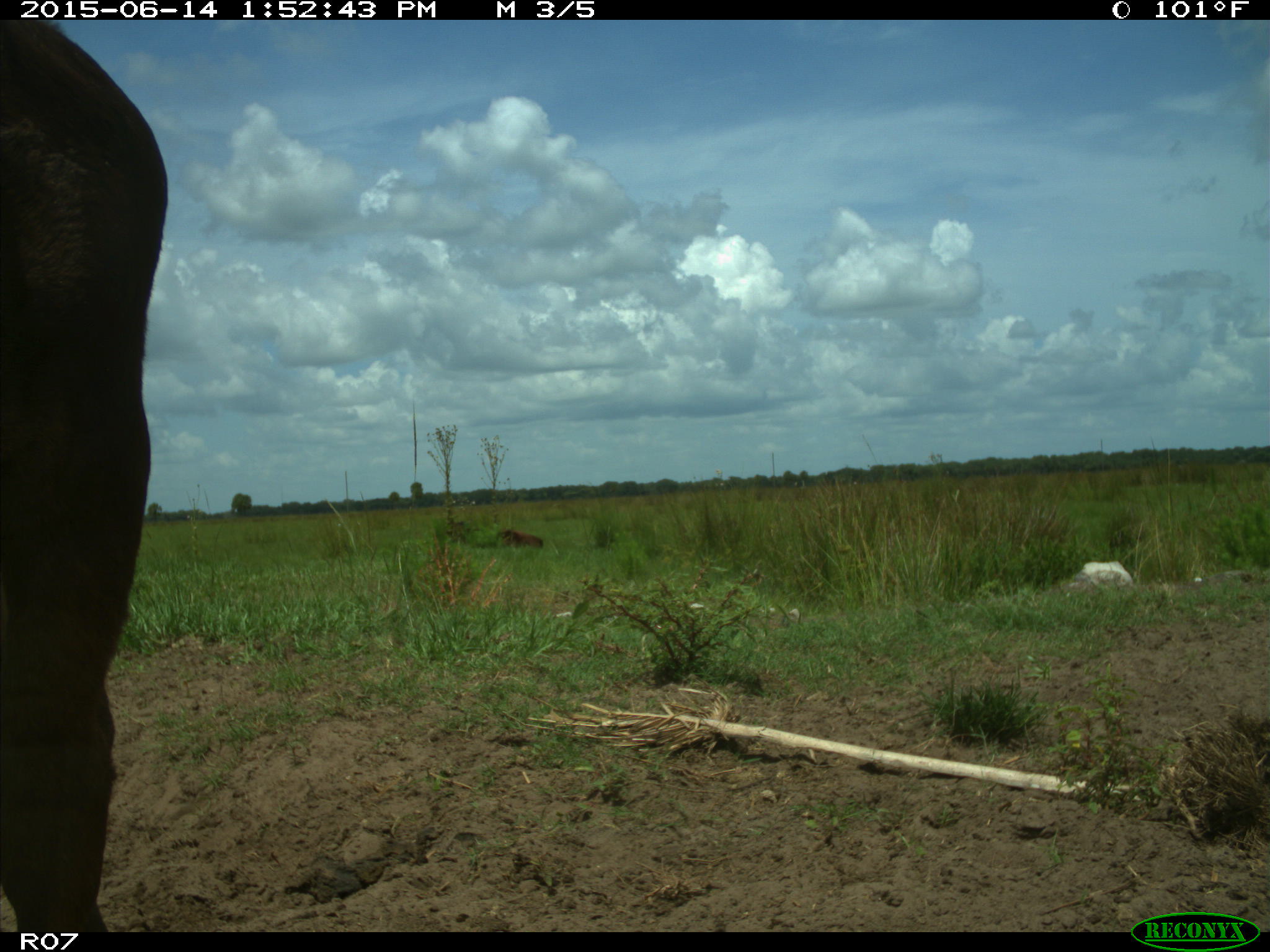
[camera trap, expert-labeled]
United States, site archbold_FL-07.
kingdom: Animalia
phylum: Chordata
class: Mammalia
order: Artiodactyla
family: Bovidae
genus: Bos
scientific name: Bos taurus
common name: domestic cow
Bos taurus (domestic cow).